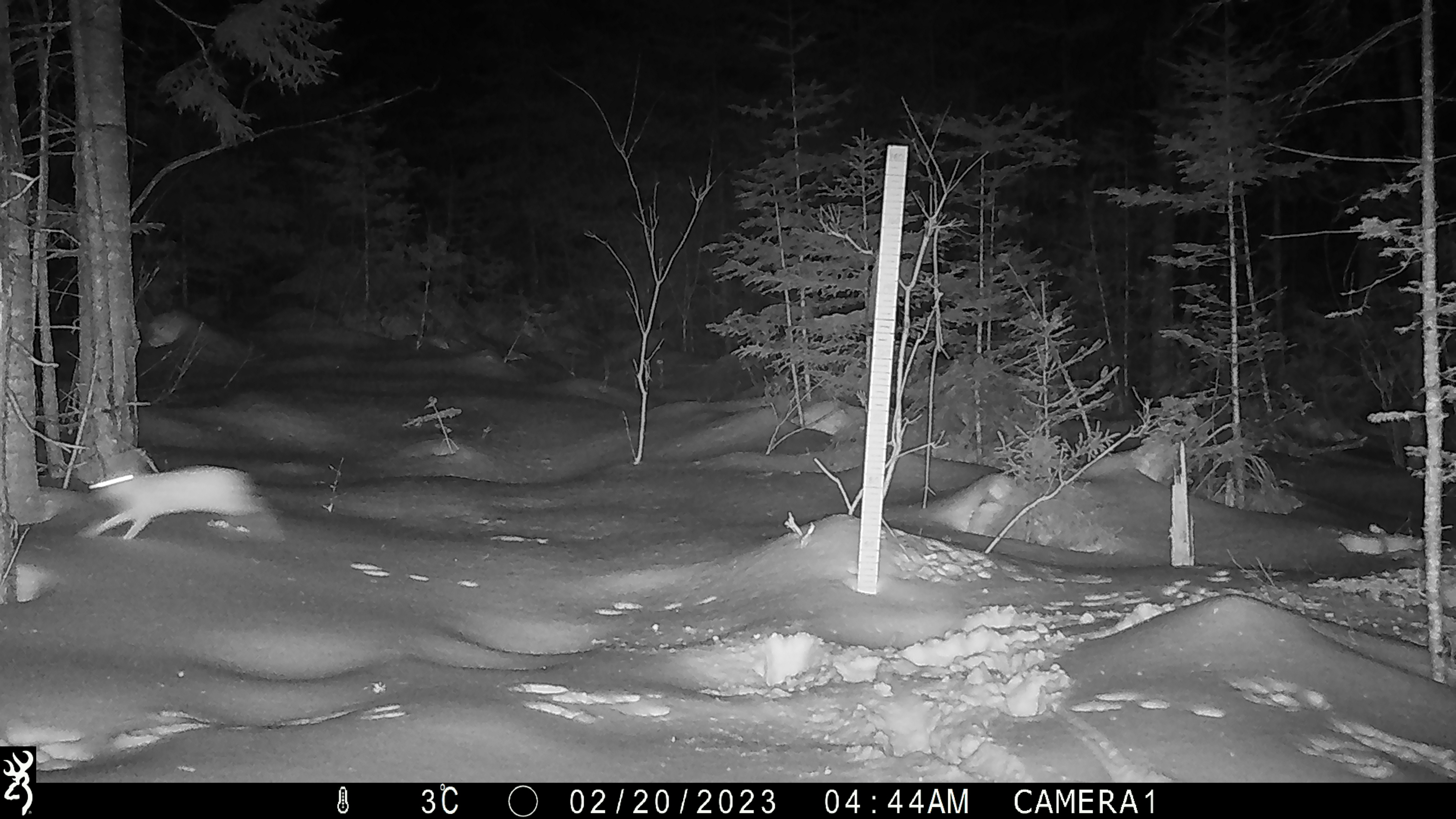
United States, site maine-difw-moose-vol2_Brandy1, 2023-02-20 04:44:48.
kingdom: Animalia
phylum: Chordata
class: Mammalia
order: Lagomorpha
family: Leporidae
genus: Lepus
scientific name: Lepus americanus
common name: snowshoe hare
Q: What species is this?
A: Snowshoe hare (Lepus americanus).